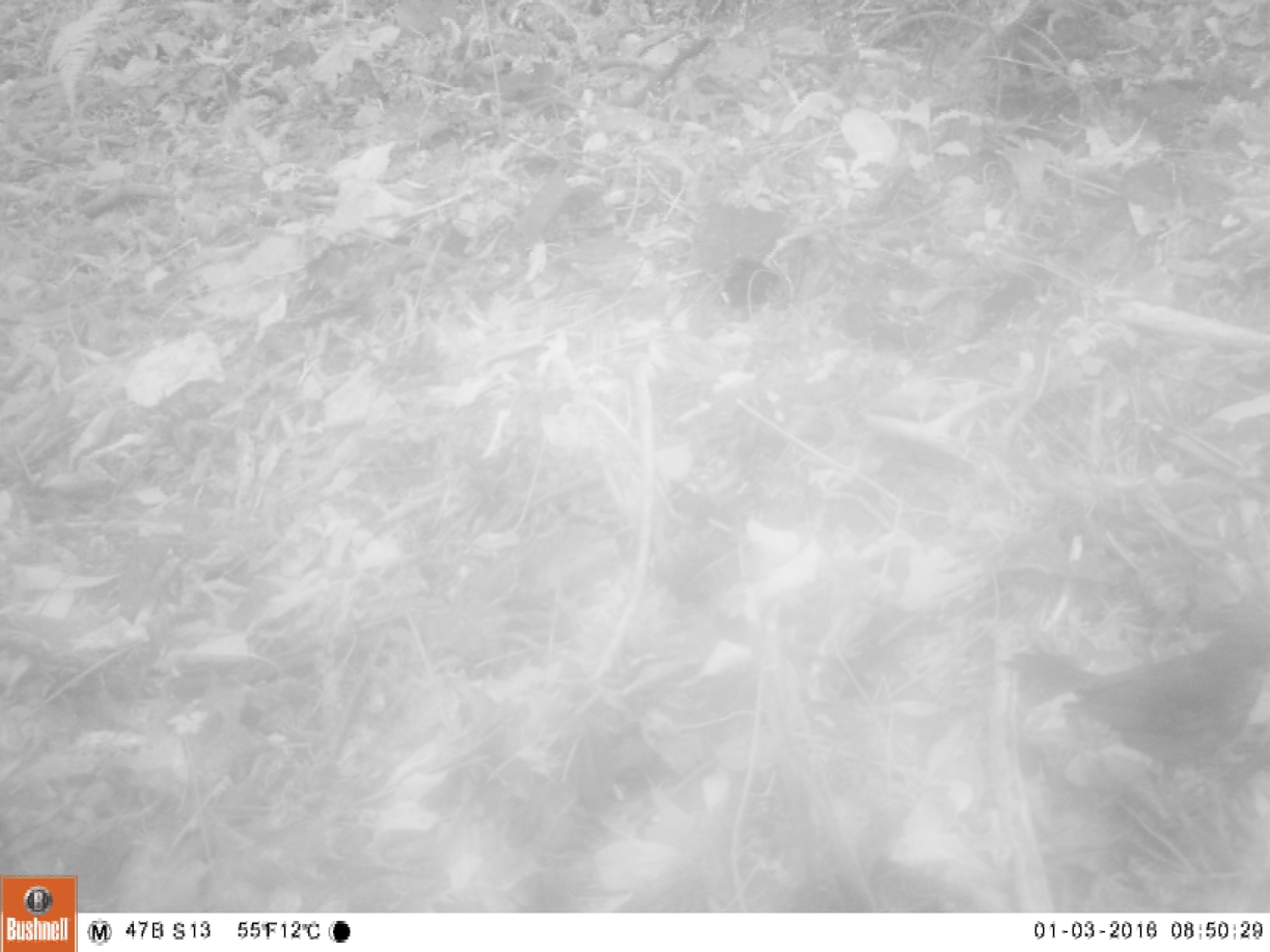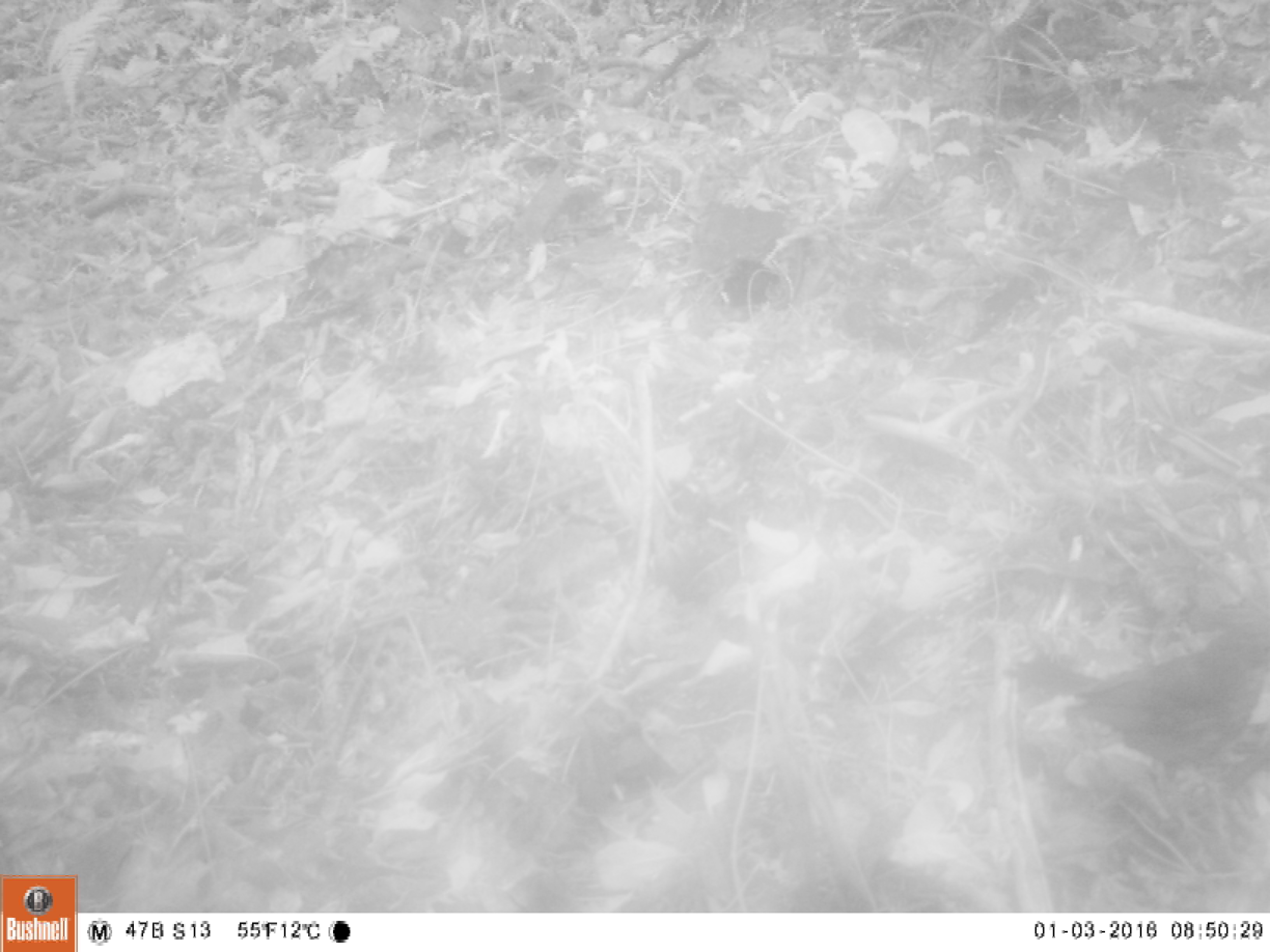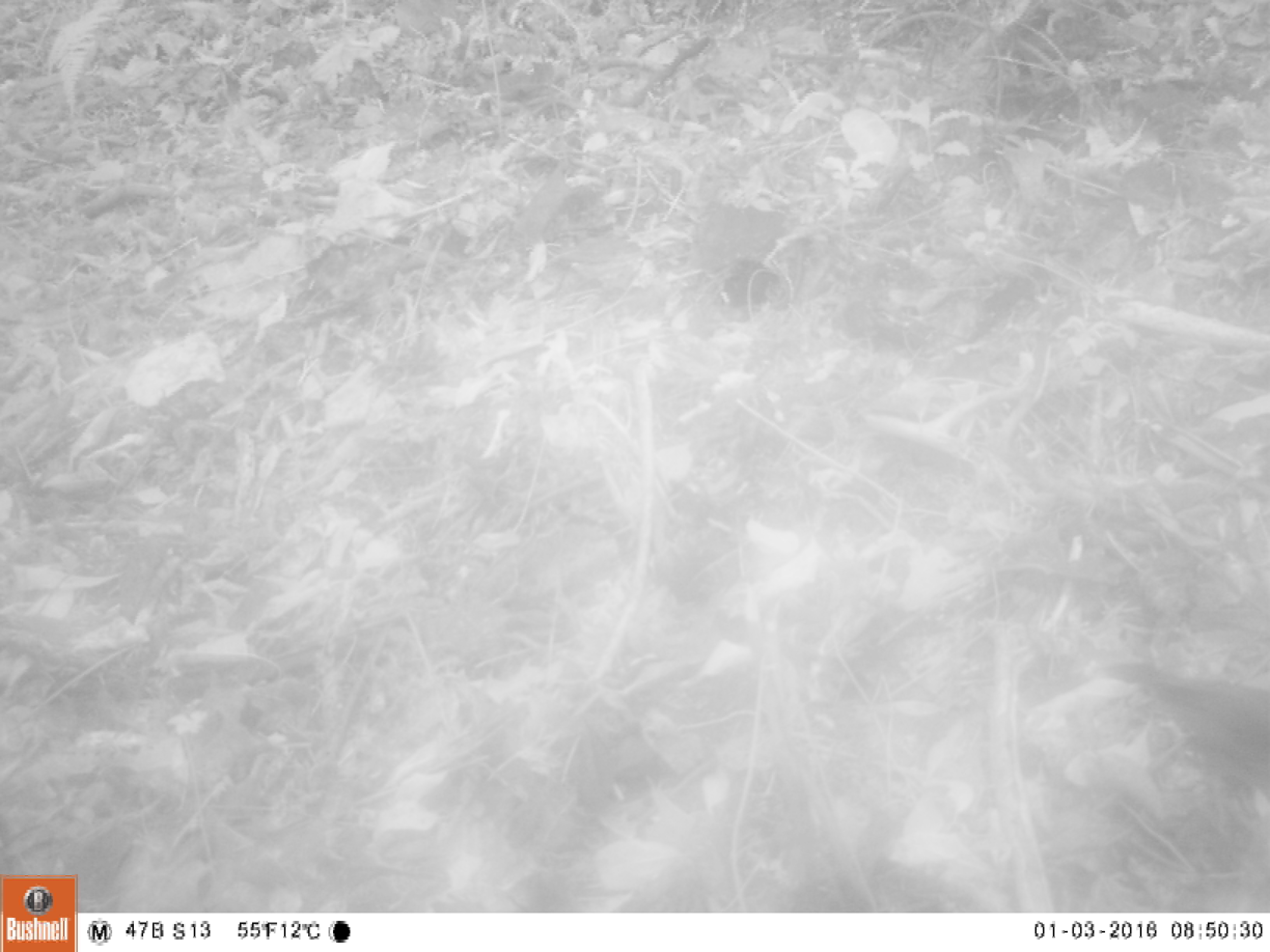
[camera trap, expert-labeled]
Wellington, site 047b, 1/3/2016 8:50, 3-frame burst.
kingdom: Animalia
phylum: Chordata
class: Aves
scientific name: Aves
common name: bird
Bird (Aves).